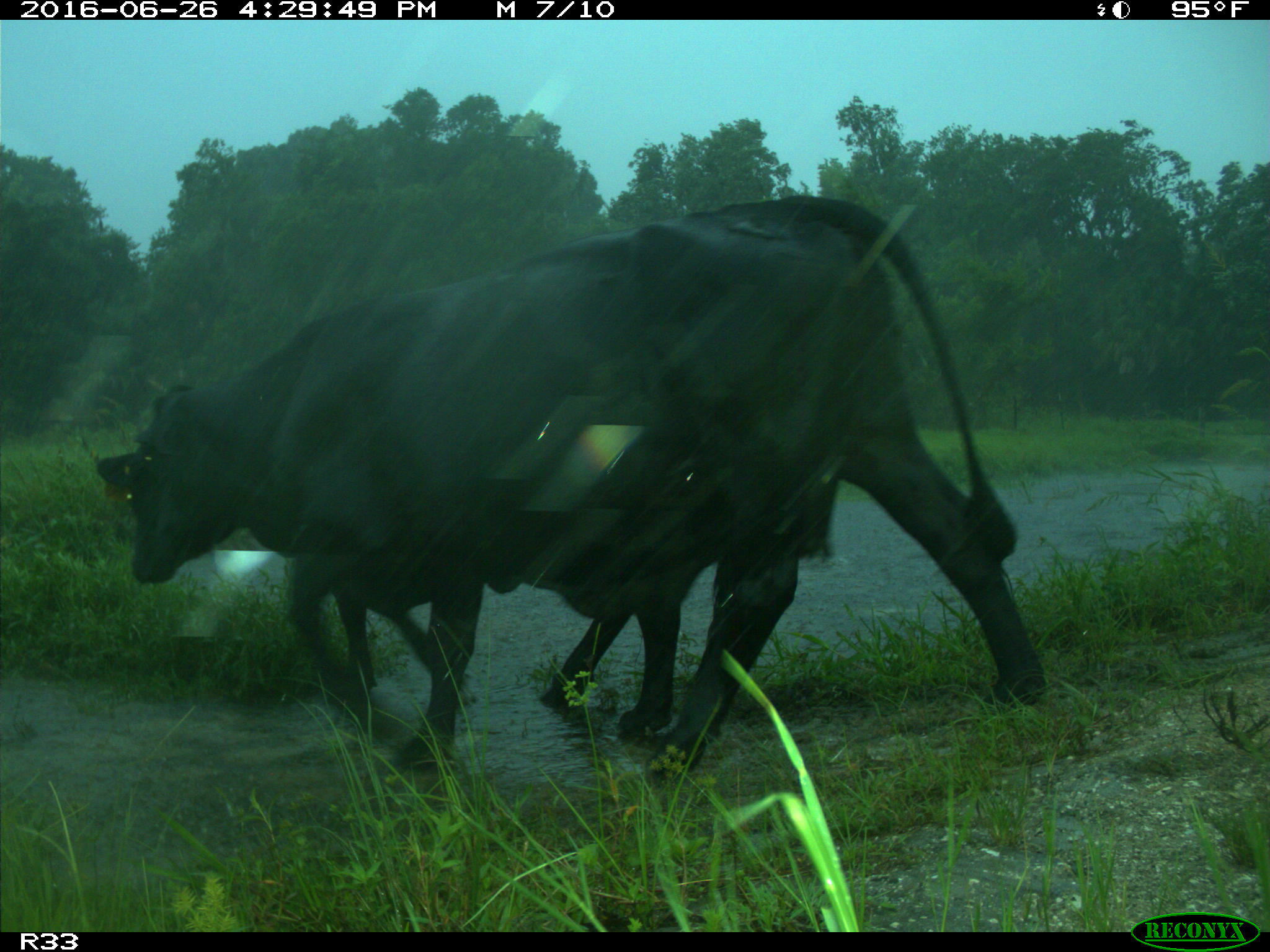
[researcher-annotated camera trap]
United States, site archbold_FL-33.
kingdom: Animalia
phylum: Chordata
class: Mammalia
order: Artiodactyla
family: Bovidae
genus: Bos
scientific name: Bos taurus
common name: domestic cow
Bos taurus (domestic cow).